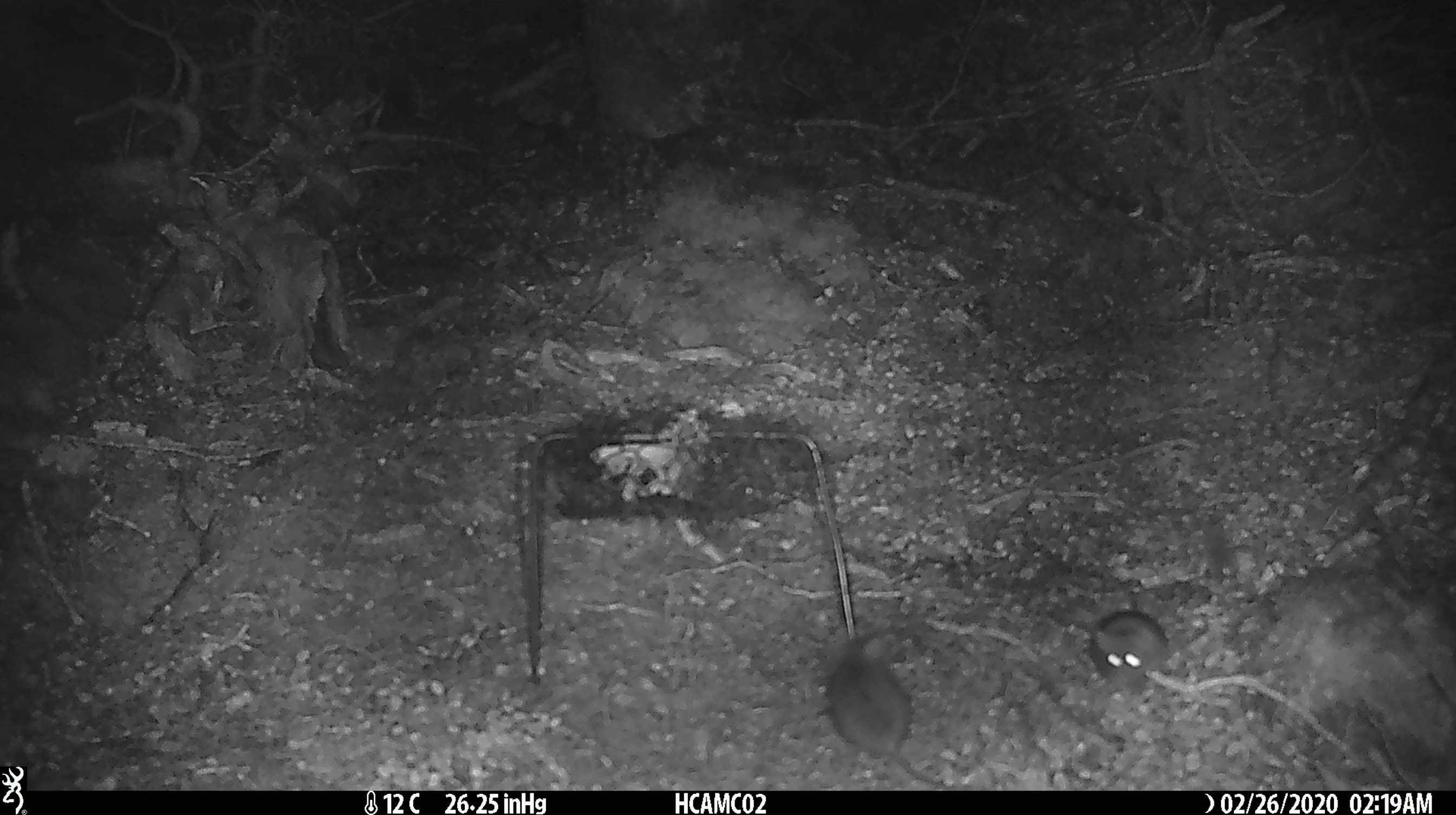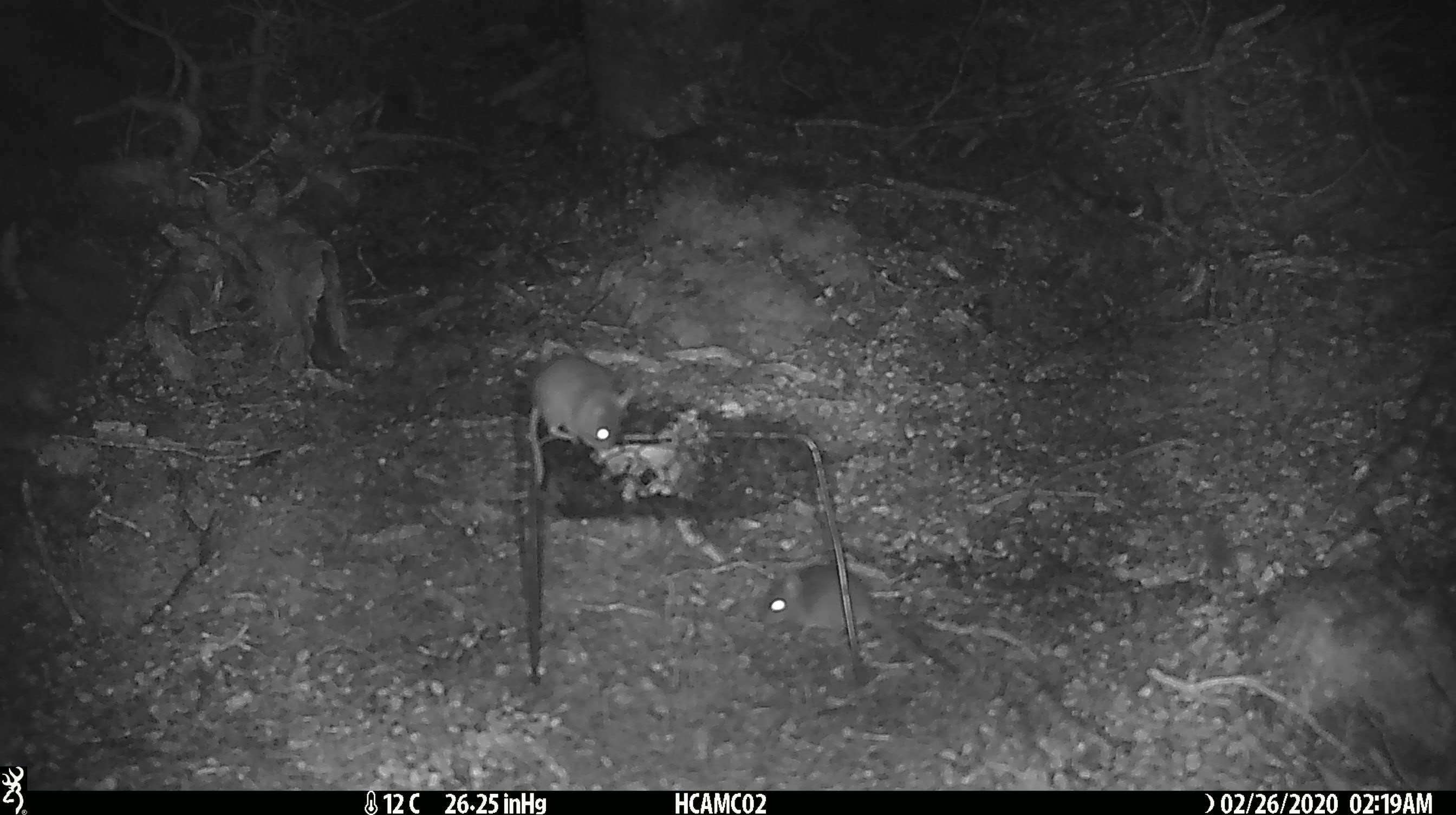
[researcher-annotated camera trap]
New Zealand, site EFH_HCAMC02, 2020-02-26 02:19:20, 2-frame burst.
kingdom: Animalia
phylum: Chordata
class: Mammalia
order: Rodentia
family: Muridae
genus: Mus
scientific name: Mus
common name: mouse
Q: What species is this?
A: Mouse (Mus).